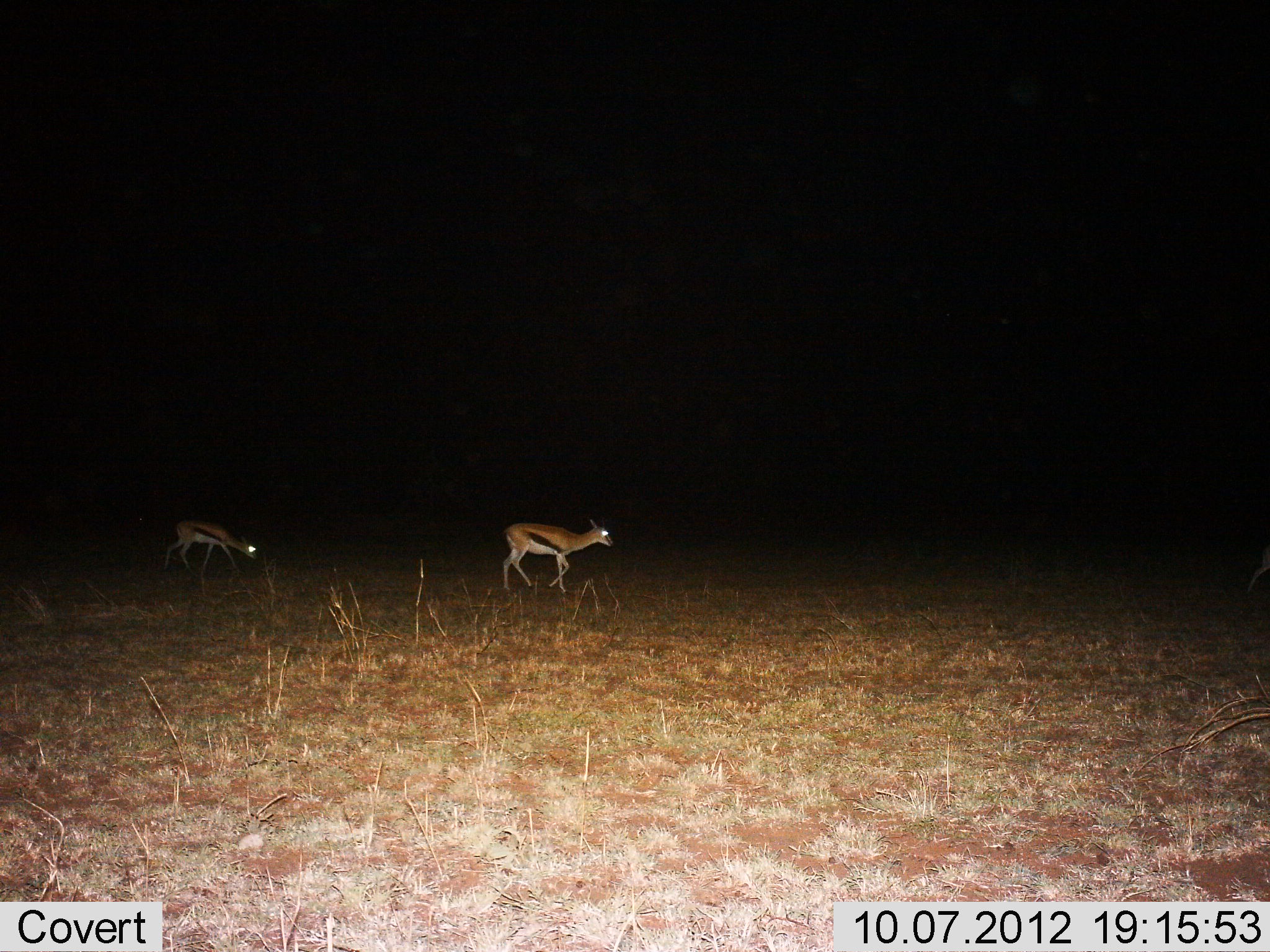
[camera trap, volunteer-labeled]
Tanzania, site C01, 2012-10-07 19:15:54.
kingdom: Animalia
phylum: Chordata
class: Mammalia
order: Artiodactyla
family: Bovidae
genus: Eudorcas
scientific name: Eudorcas thomsonii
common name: thomson's gazelle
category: gazellethomsons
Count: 2.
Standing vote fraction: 40%.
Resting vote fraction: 0%.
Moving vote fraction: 70%.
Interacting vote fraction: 0%.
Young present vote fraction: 0%.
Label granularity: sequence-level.